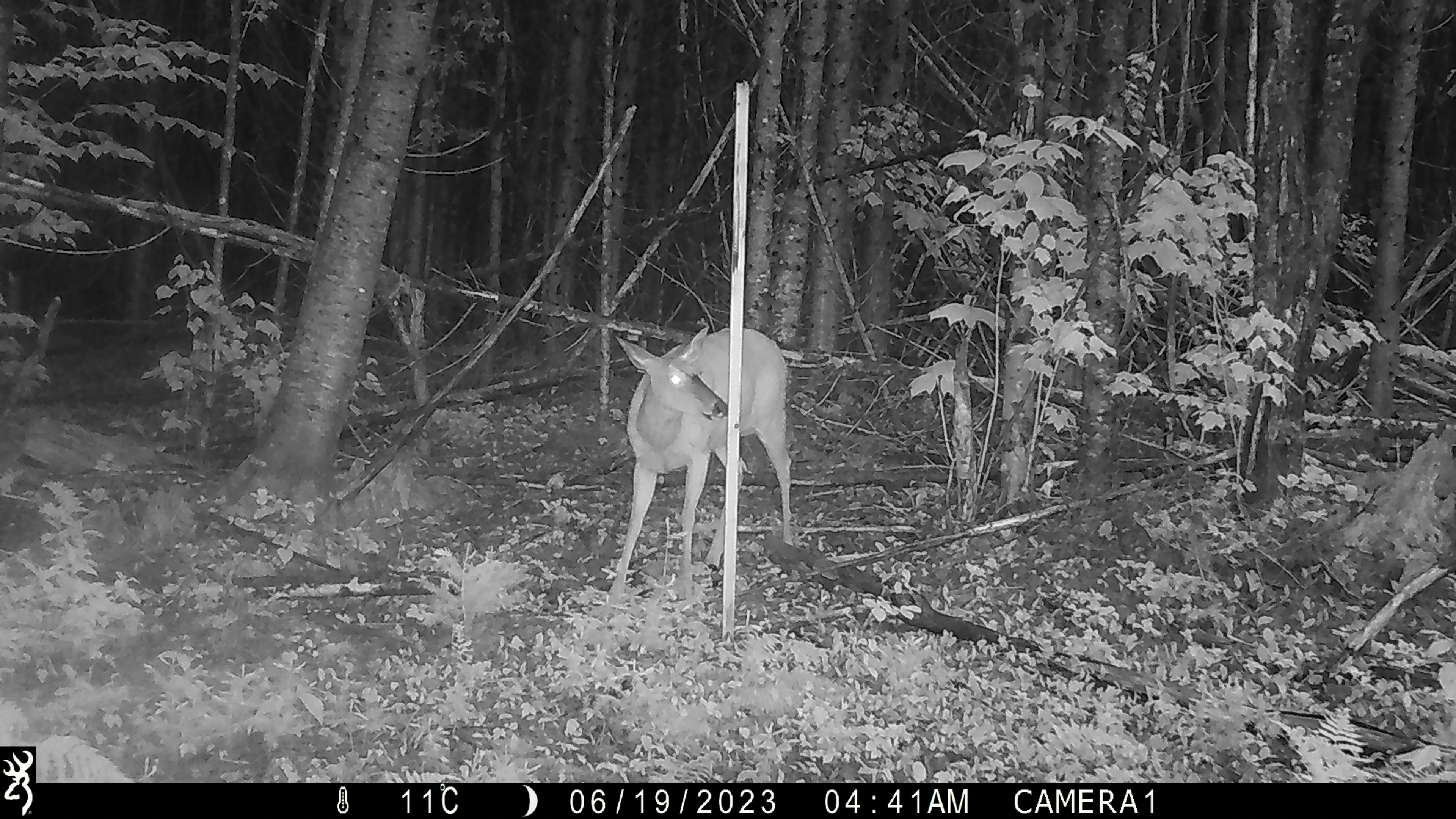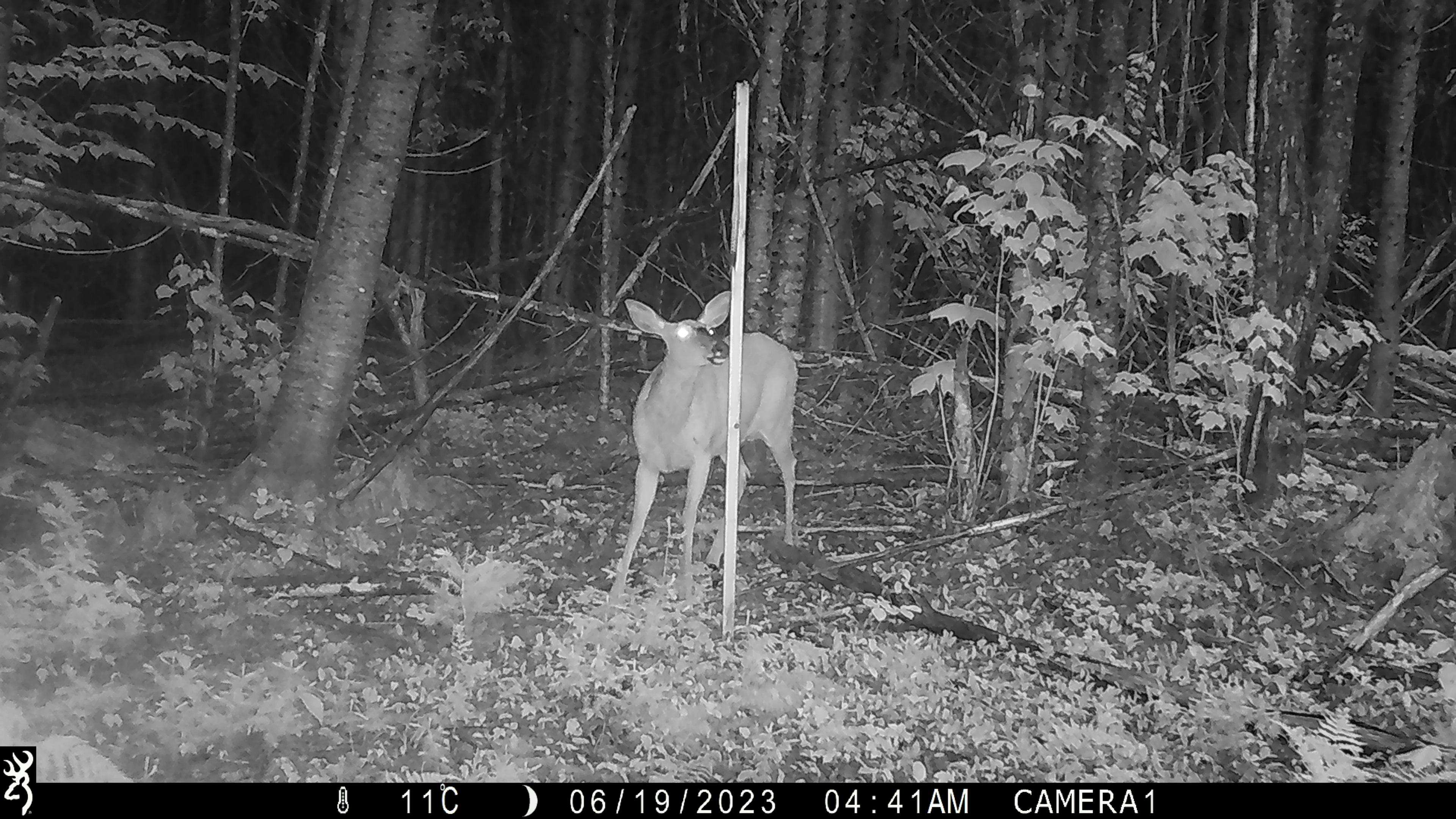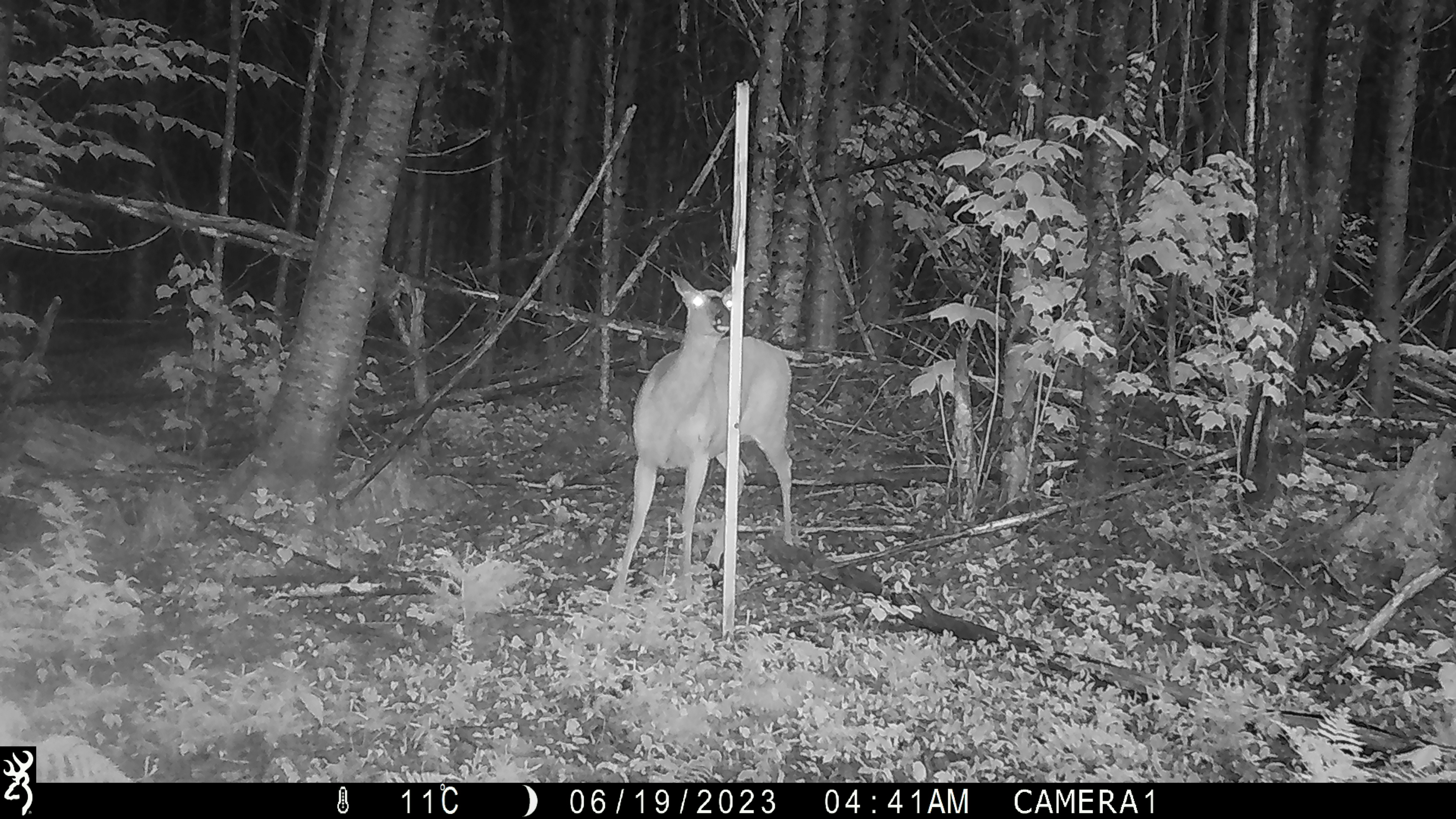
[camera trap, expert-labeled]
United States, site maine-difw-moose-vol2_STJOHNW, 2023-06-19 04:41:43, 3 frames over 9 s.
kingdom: Animalia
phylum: Chordata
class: Mammalia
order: Artiodactyla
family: Cervidae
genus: Odocoileus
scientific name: Odocoileus virginianus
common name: white-tailed deer